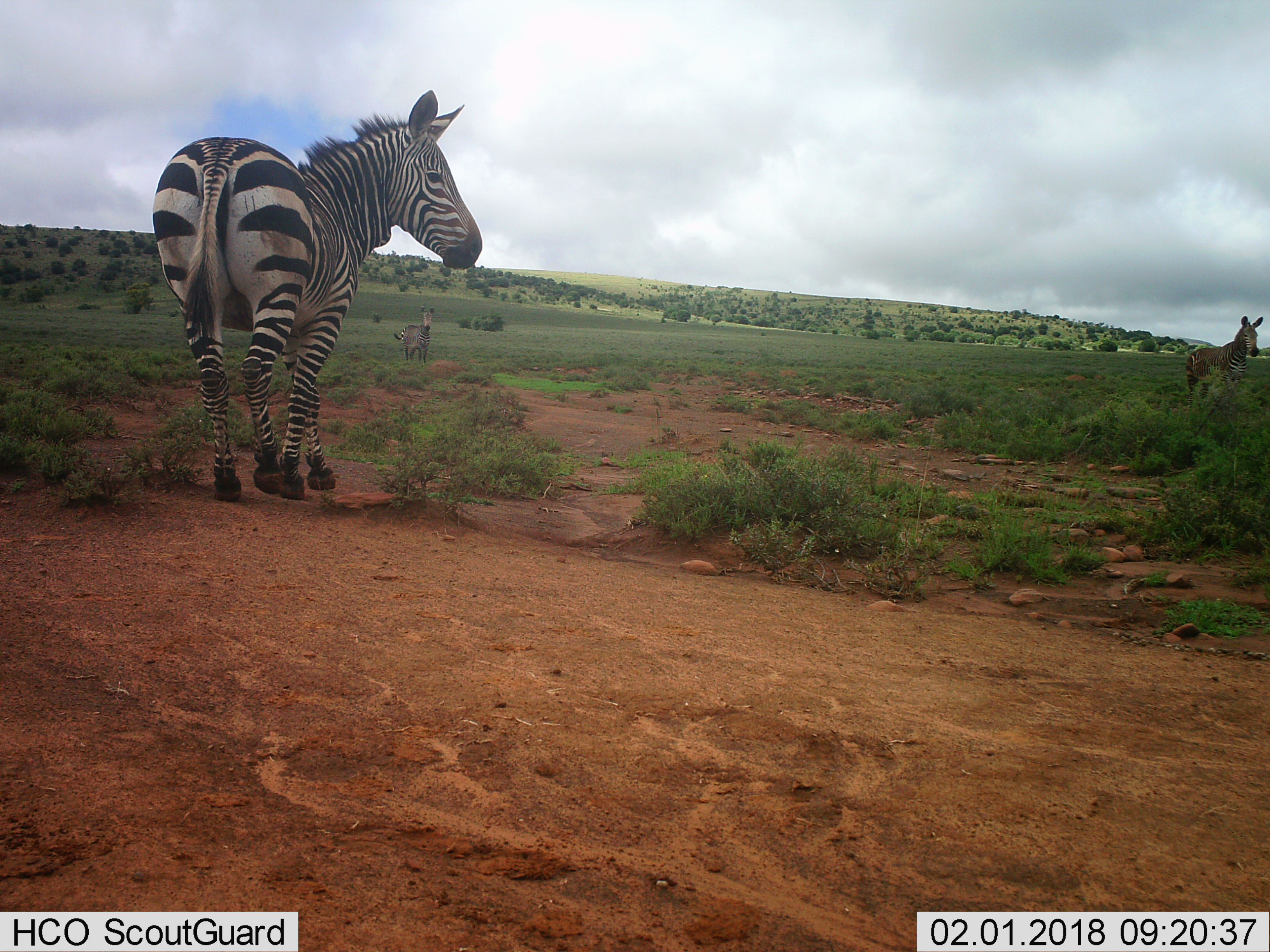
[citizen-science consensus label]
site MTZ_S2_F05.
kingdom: Animalia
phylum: Chordata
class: Mammalia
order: Perissodactyla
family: Equidae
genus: Equus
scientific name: Equus zebra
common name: mountain zebra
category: zebramountain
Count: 3.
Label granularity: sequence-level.